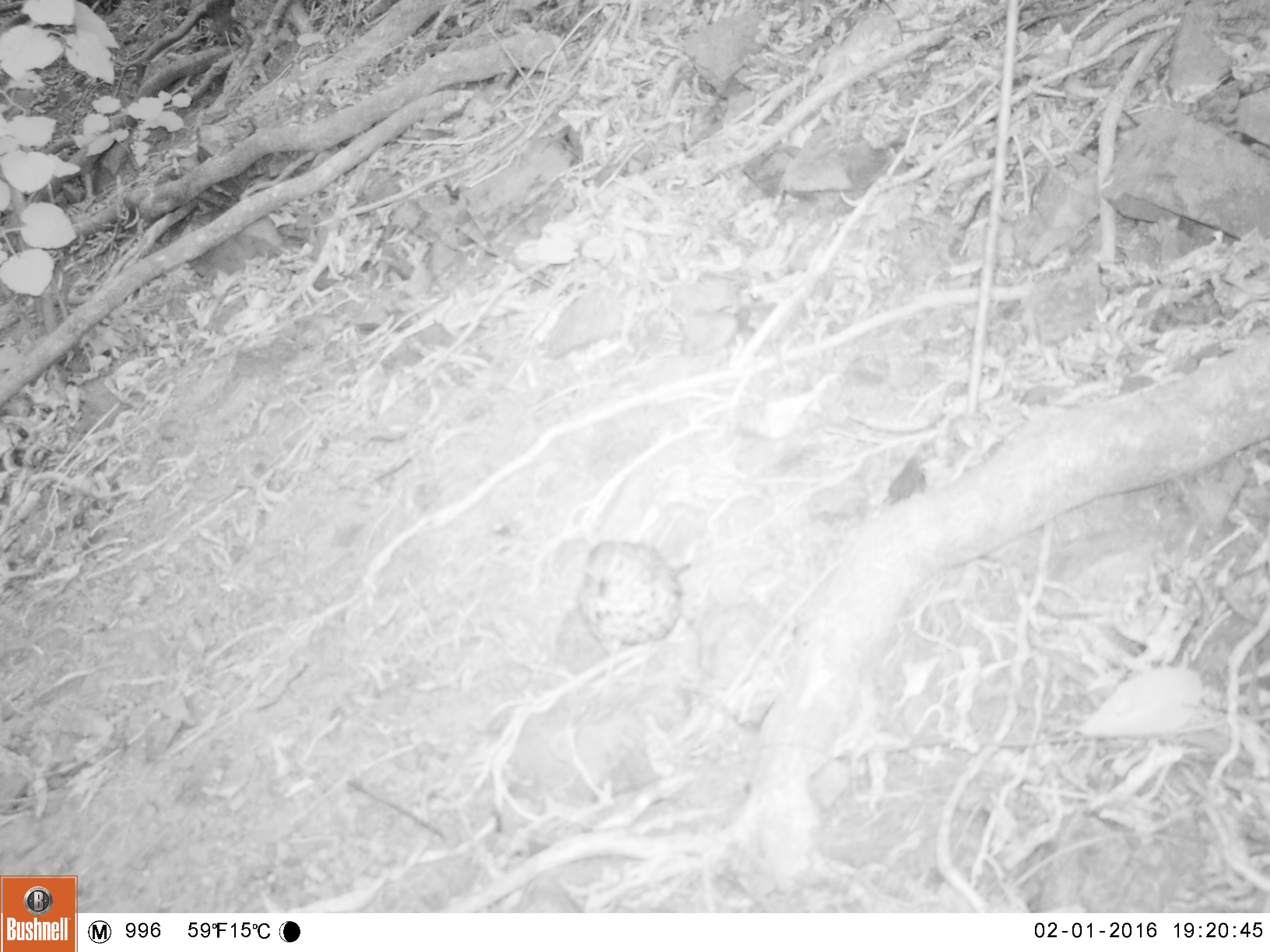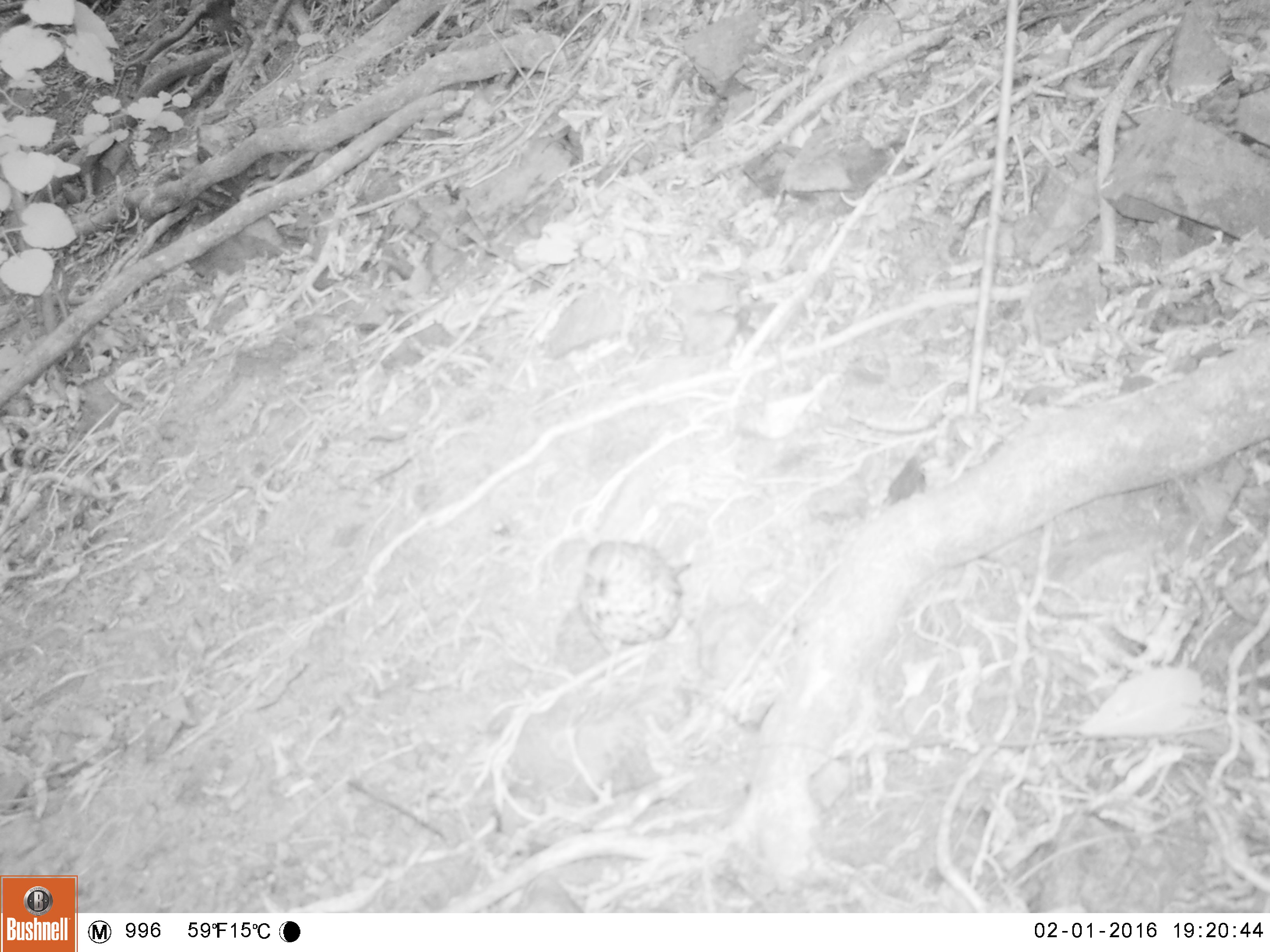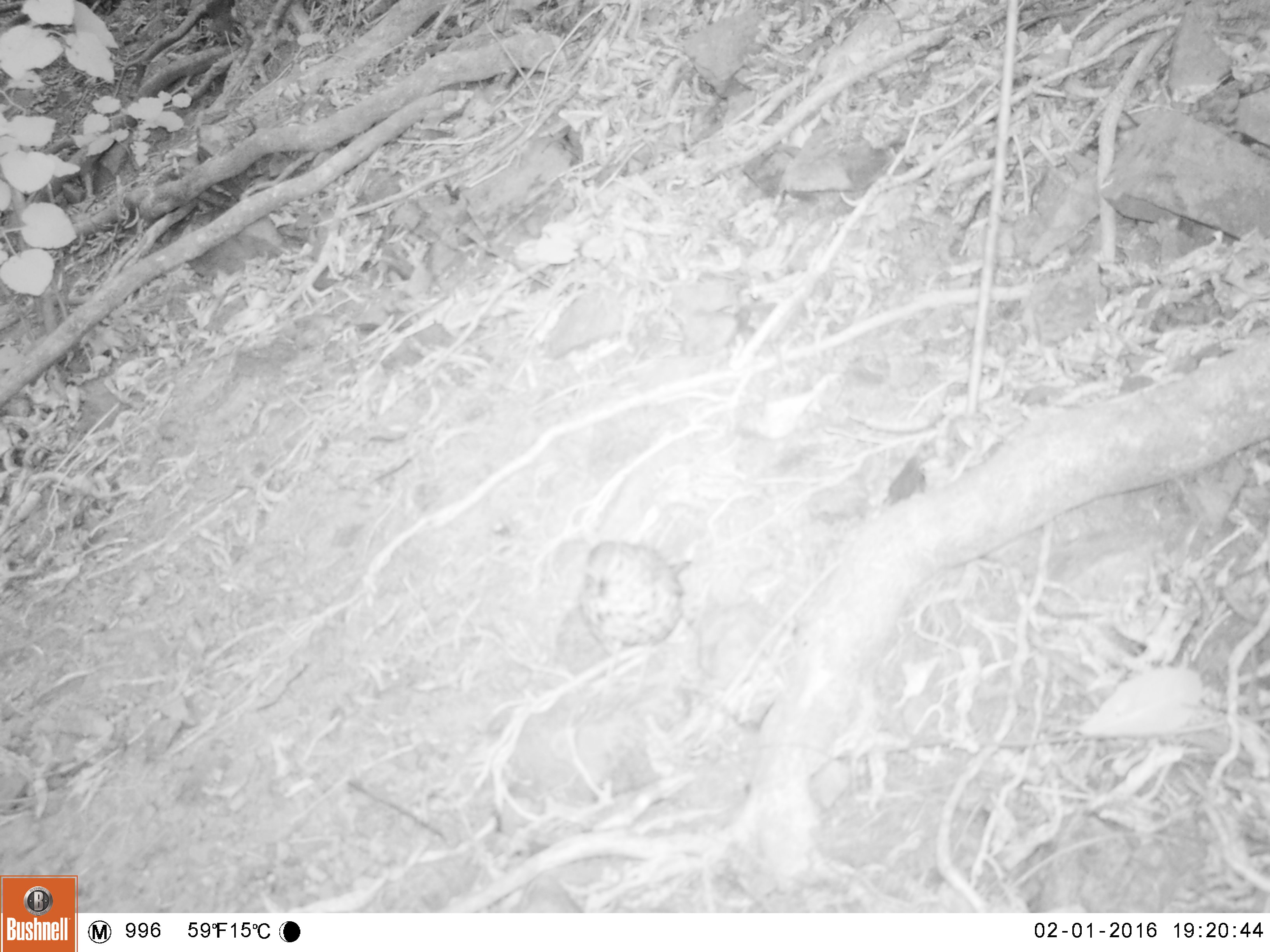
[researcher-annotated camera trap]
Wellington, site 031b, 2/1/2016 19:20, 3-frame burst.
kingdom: Animalia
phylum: Chordata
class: Aves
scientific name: Aves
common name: bird